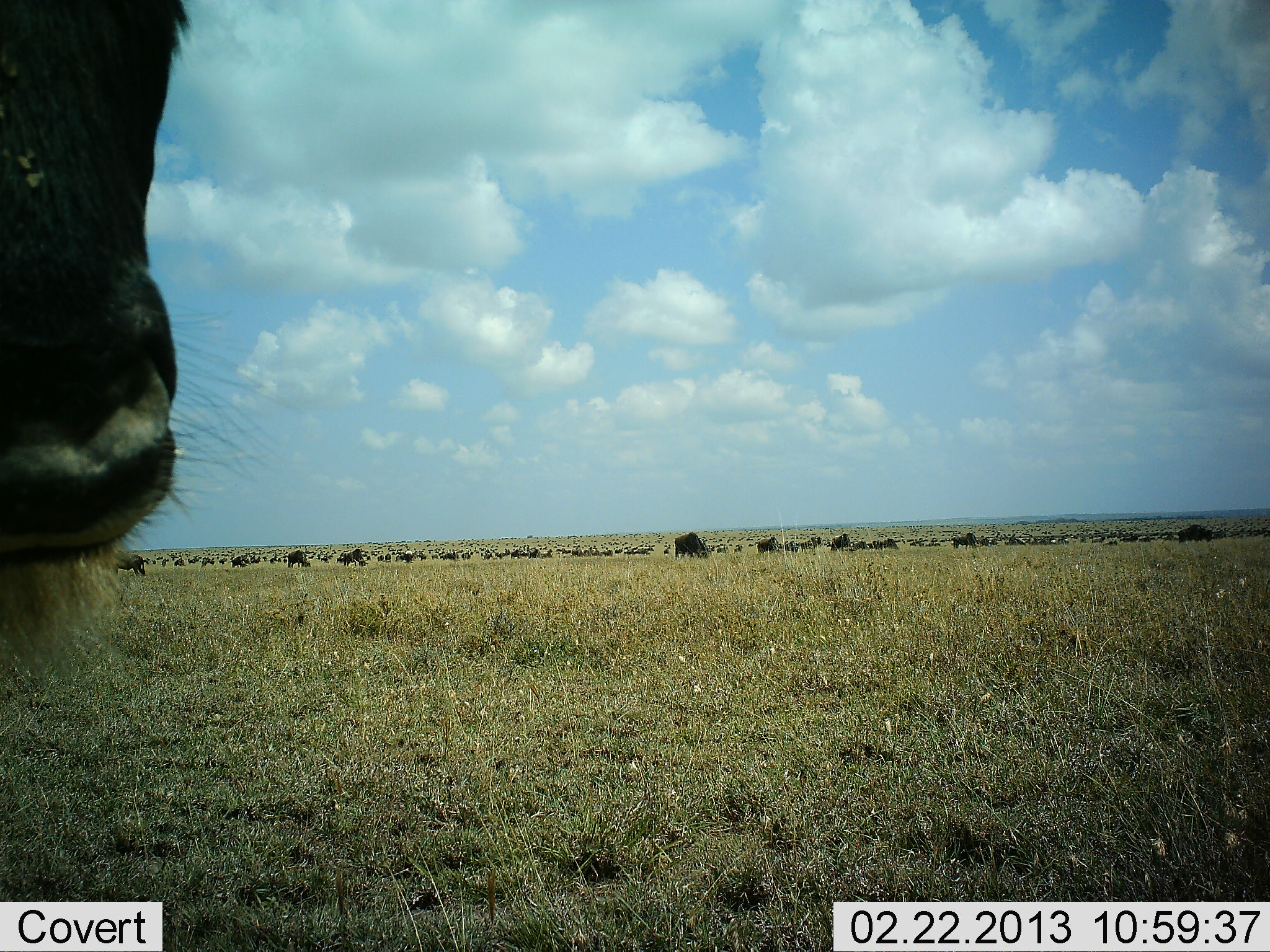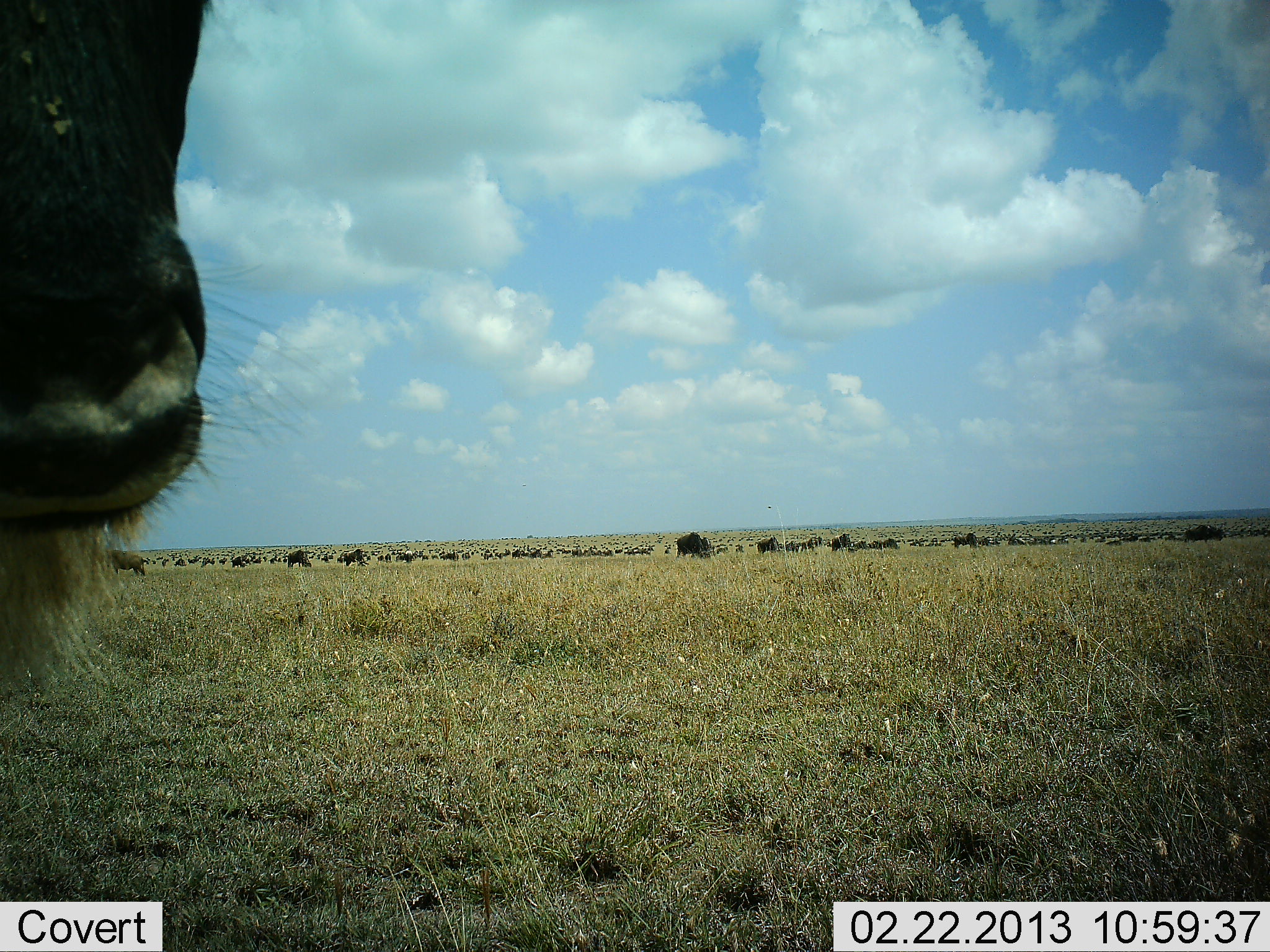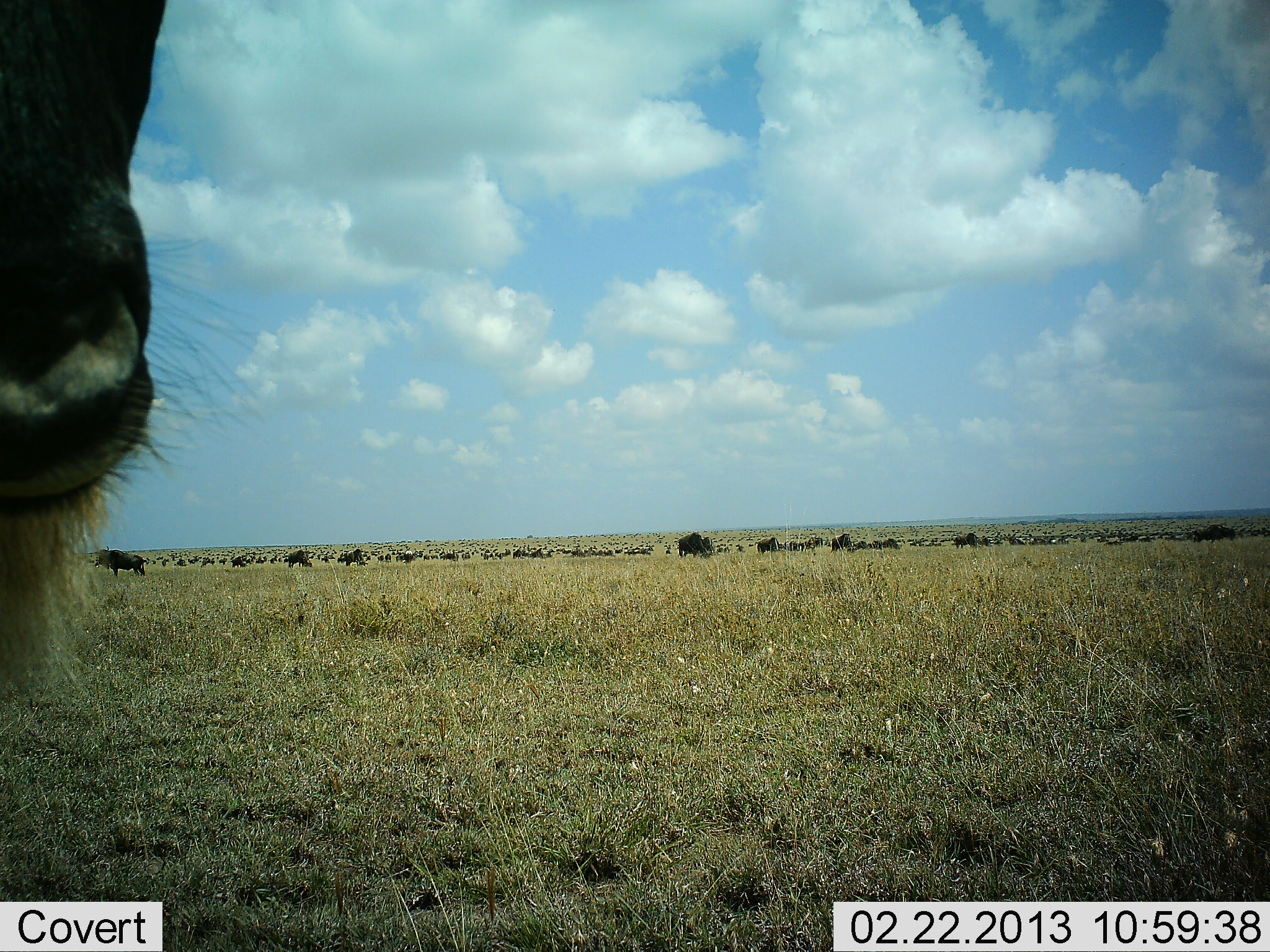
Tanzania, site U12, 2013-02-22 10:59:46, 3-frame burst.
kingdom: Animalia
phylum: Chordata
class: Mammalia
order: Artiodactyla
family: Bovidae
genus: Connochaetes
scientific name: Connochaetes taurinus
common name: blue wildebeest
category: wildebeest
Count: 11-50.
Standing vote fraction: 74%.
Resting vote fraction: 9%.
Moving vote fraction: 39%.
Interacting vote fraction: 9%.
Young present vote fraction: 0%.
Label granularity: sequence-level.